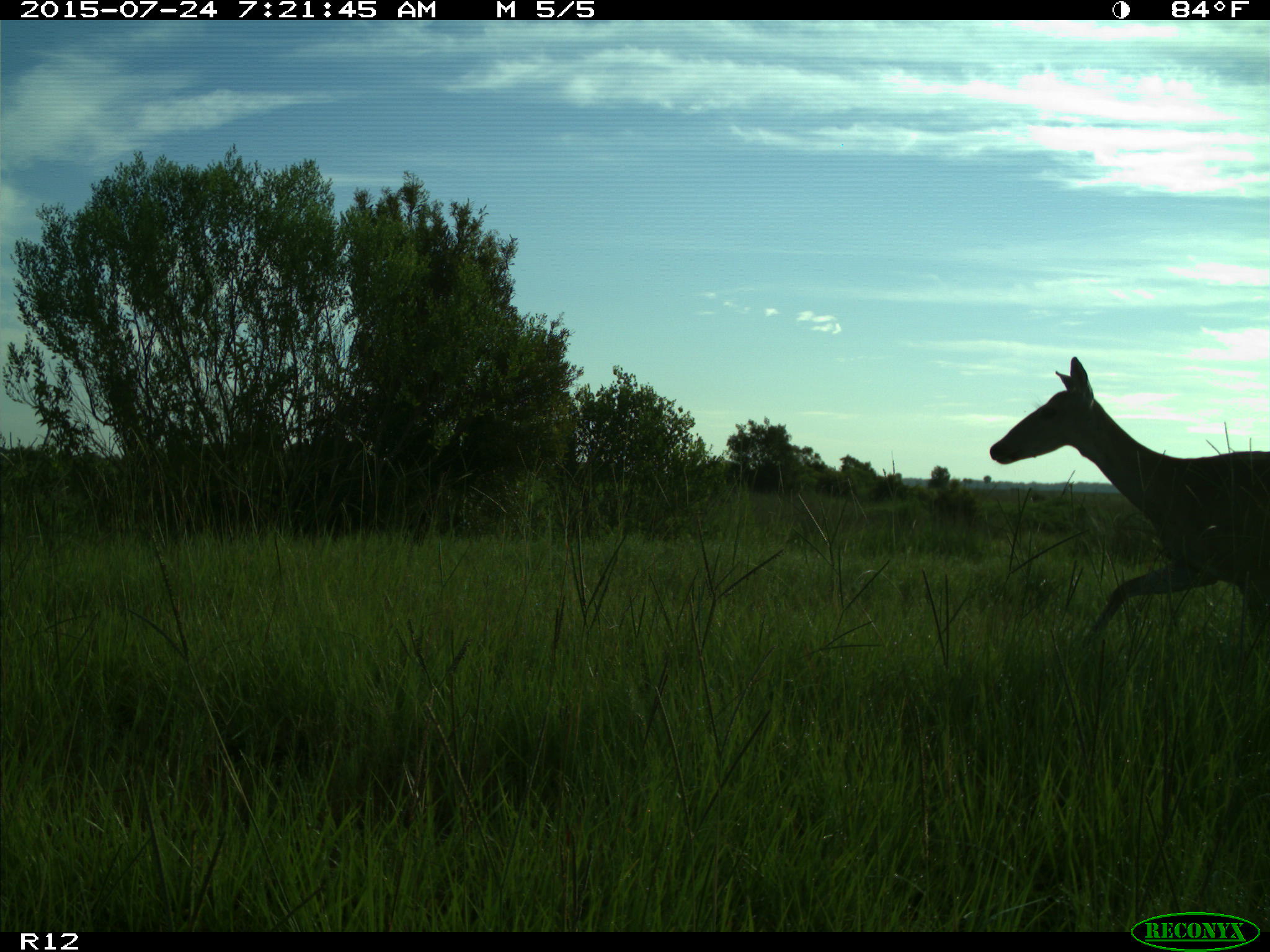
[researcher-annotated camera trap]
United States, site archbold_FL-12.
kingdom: Animalia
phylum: Chordata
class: Mammalia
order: Artiodactyla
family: Cervidae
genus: Odocoileus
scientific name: Odocoileus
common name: deer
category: unidentified deer